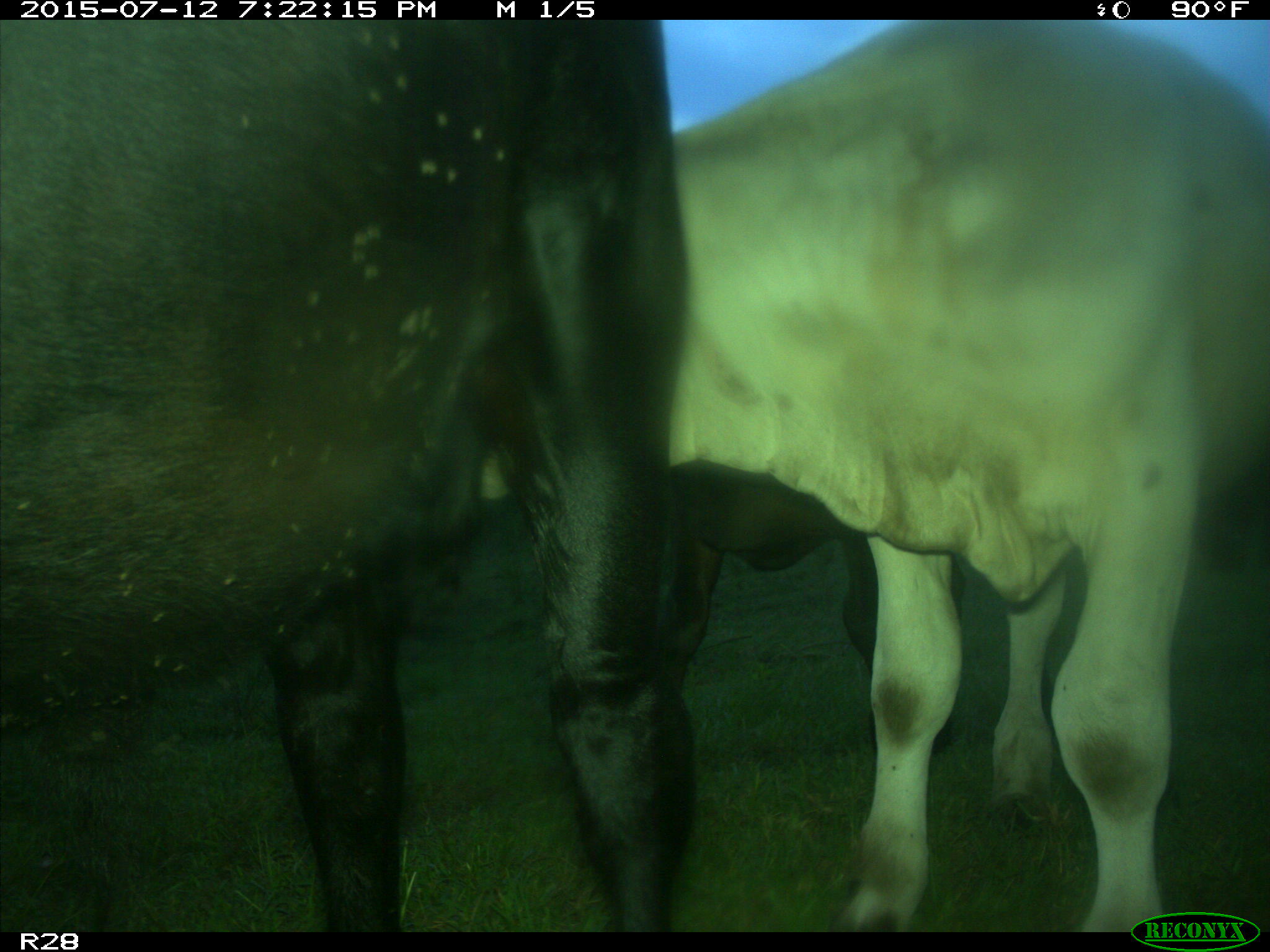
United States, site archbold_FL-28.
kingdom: Animalia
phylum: Chordata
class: Mammalia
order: Artiodactyla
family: Bovidae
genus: Bos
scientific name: Bos taurus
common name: domestic cow